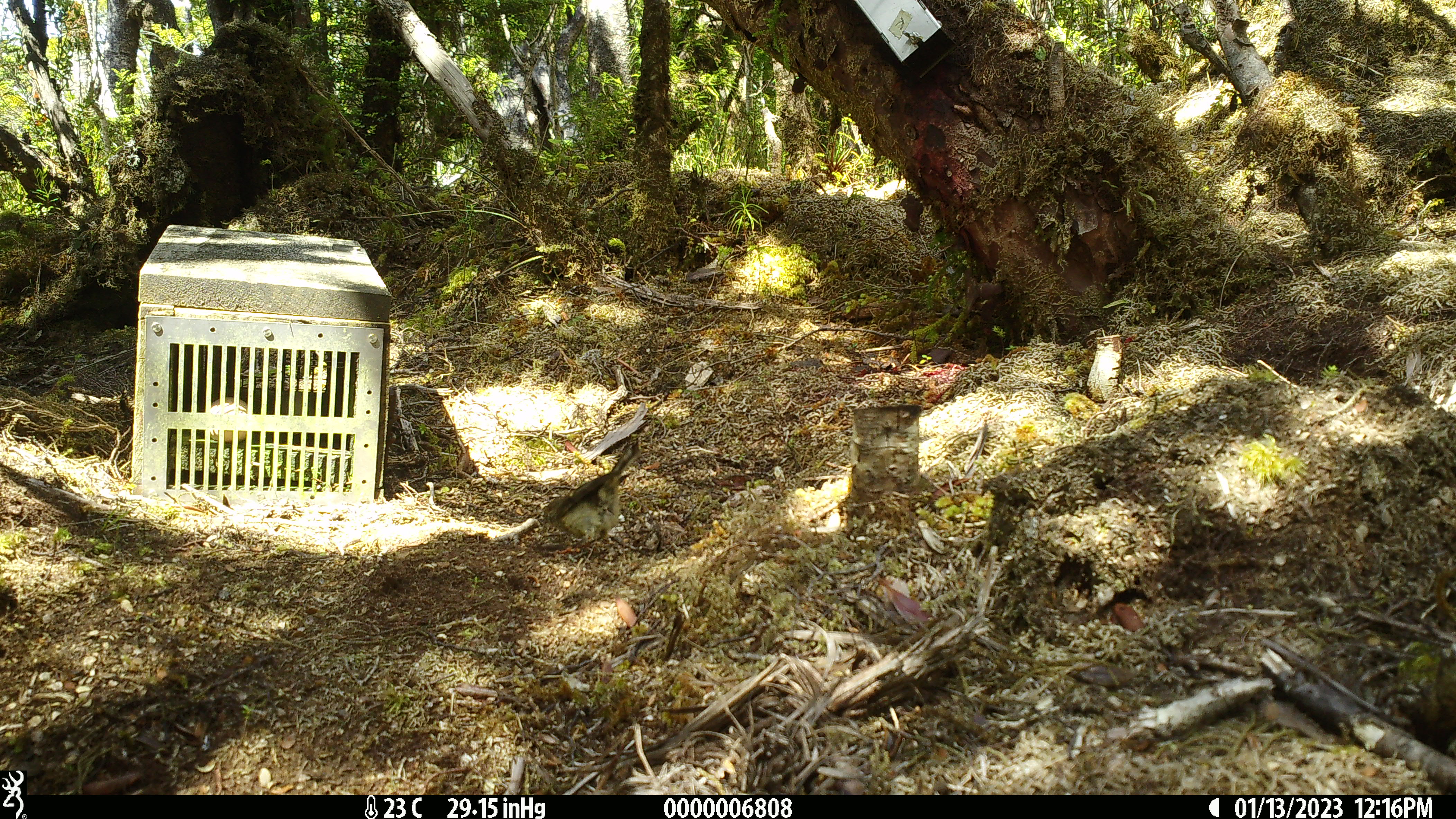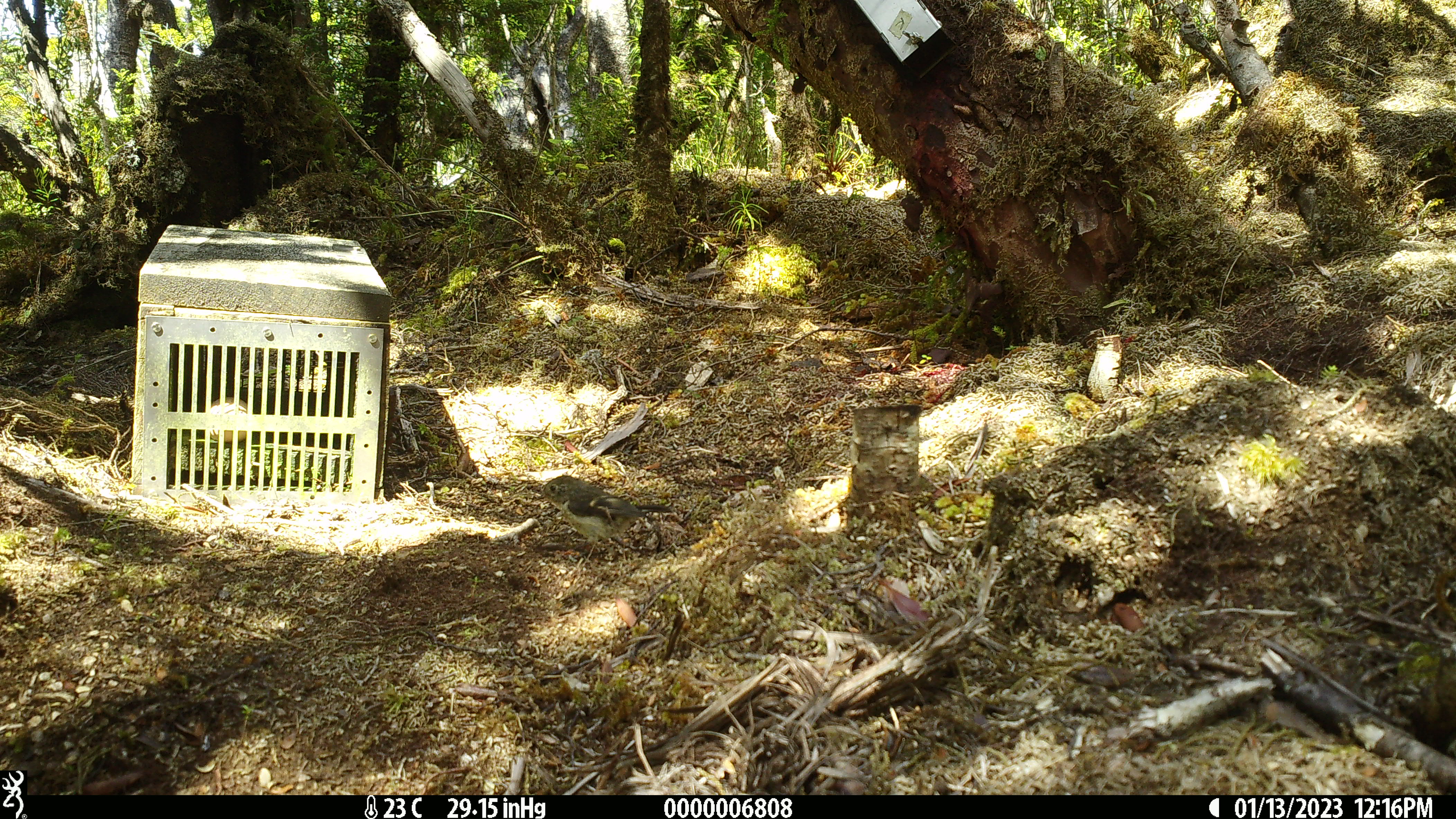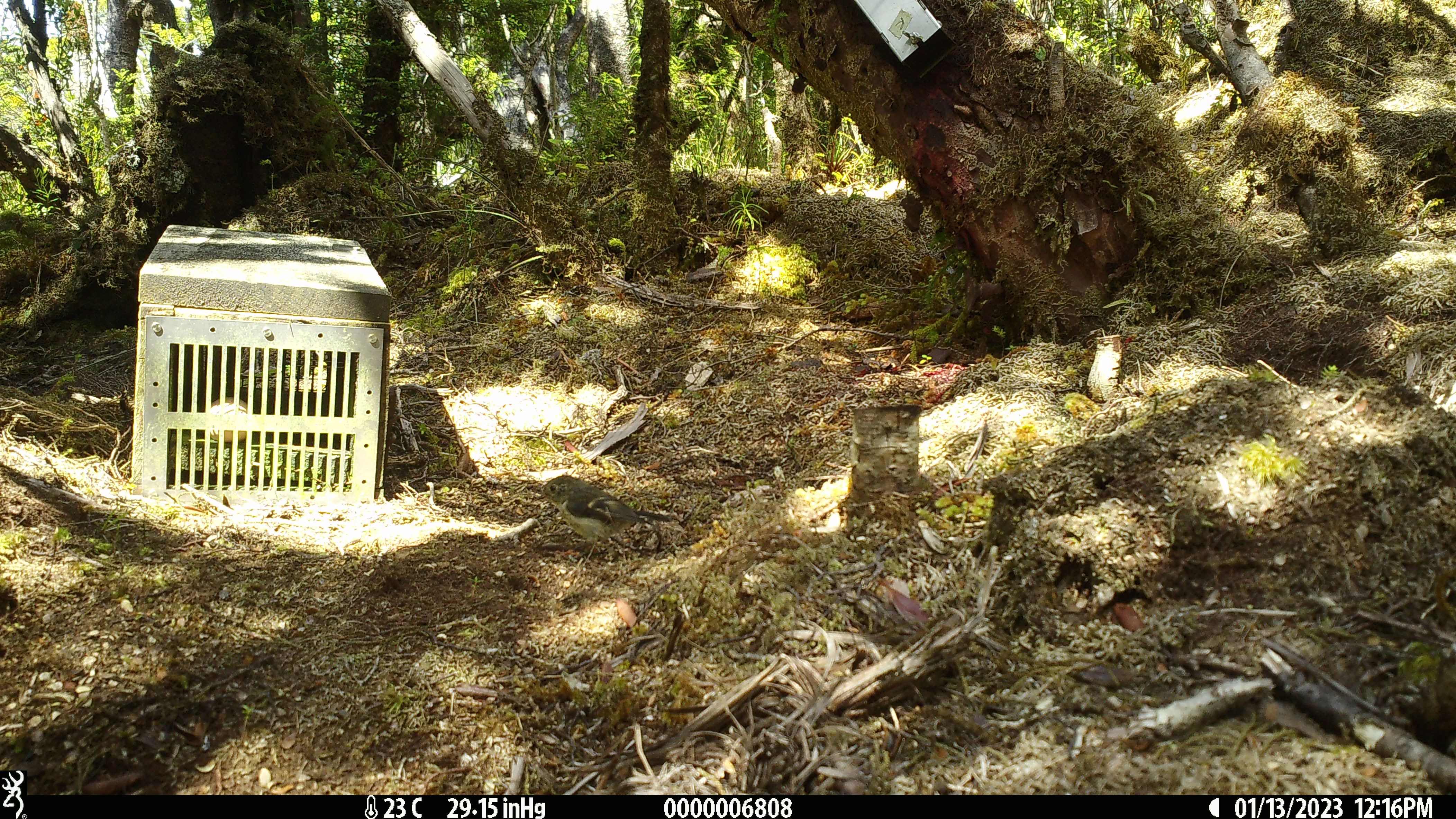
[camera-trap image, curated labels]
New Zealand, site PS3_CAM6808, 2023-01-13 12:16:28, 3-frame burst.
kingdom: Animalia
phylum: Chordata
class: Aves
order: Passeriformes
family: Petroicidae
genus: Petroica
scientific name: Petroica macrocephala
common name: tomtit